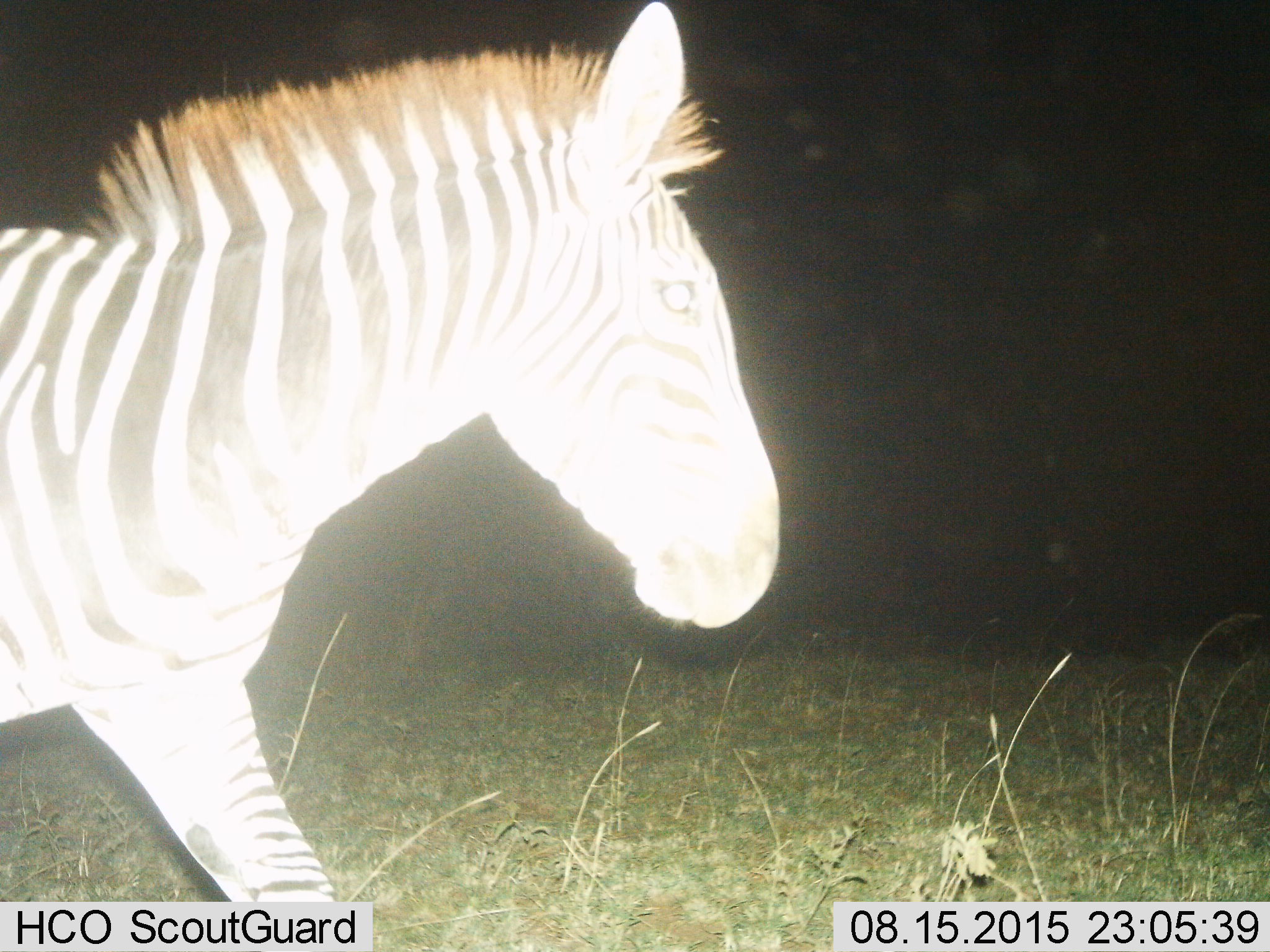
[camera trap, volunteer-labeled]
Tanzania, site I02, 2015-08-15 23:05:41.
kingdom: Animalia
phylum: Chordata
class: Mammalia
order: Perissodactyla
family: Equidae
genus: Equus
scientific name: Equus quagga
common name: plains zebra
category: zebra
Zebra (plains zebra) (Equus quagga), count 1. Behavior (volunteer vote fractions): standing 0%, resting 0%, moving 100%, interacting 0%. Young present (vote fraction): 0%. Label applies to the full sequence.